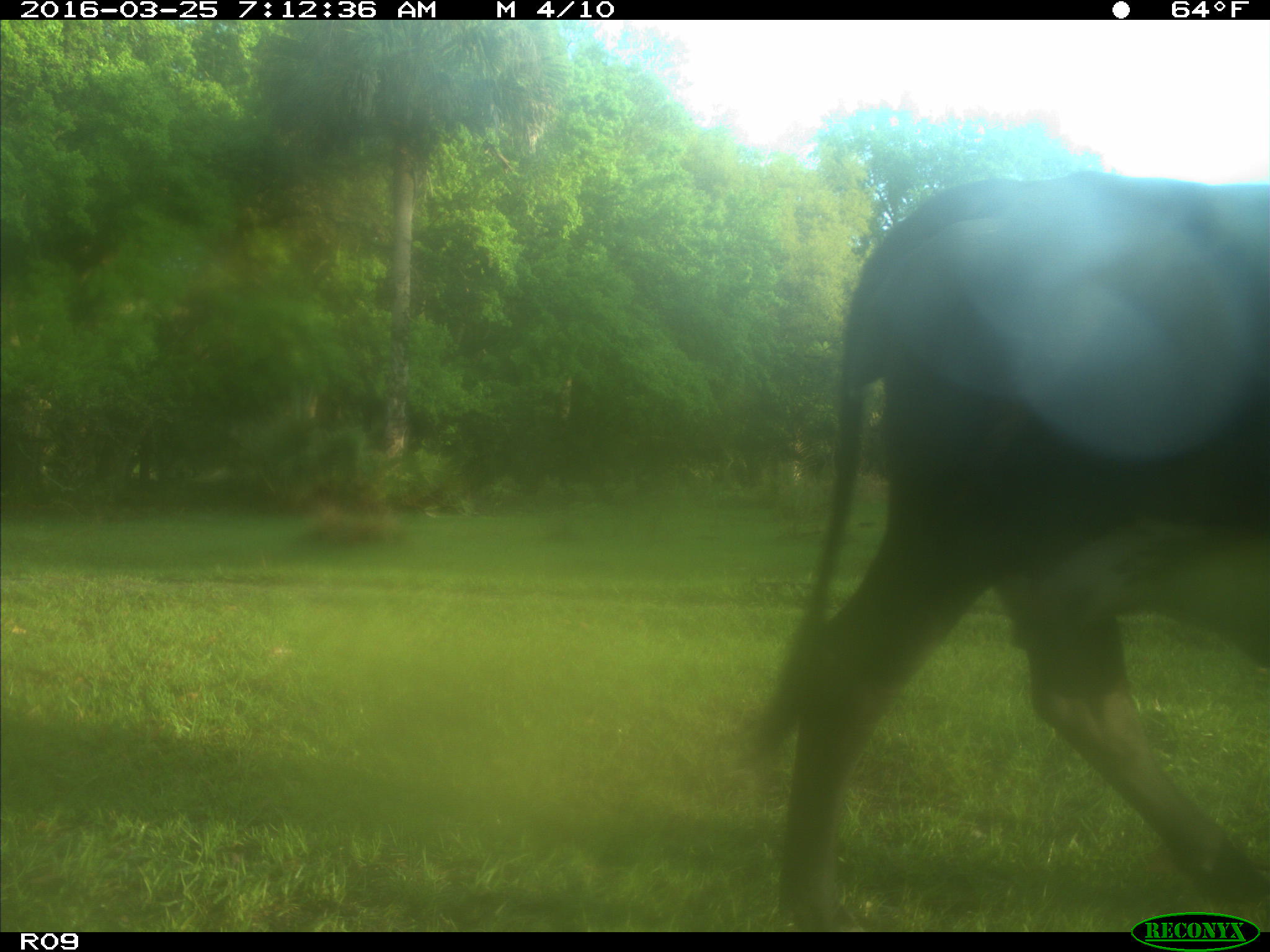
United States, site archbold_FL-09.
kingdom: Animalia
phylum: Chordata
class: Mammalia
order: Artiodactyla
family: Bovidae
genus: Bos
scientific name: Bos taurus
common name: domestic cow